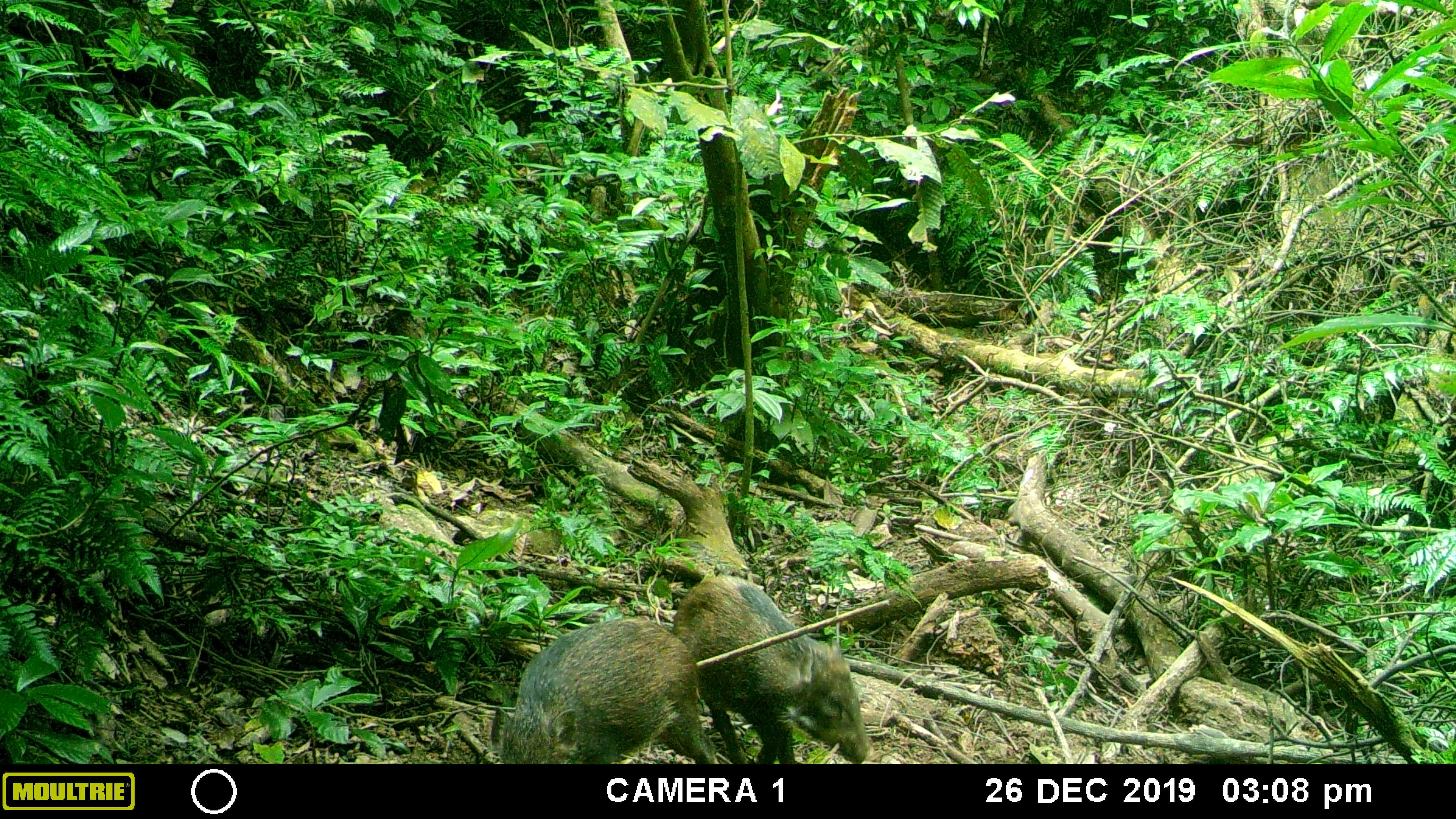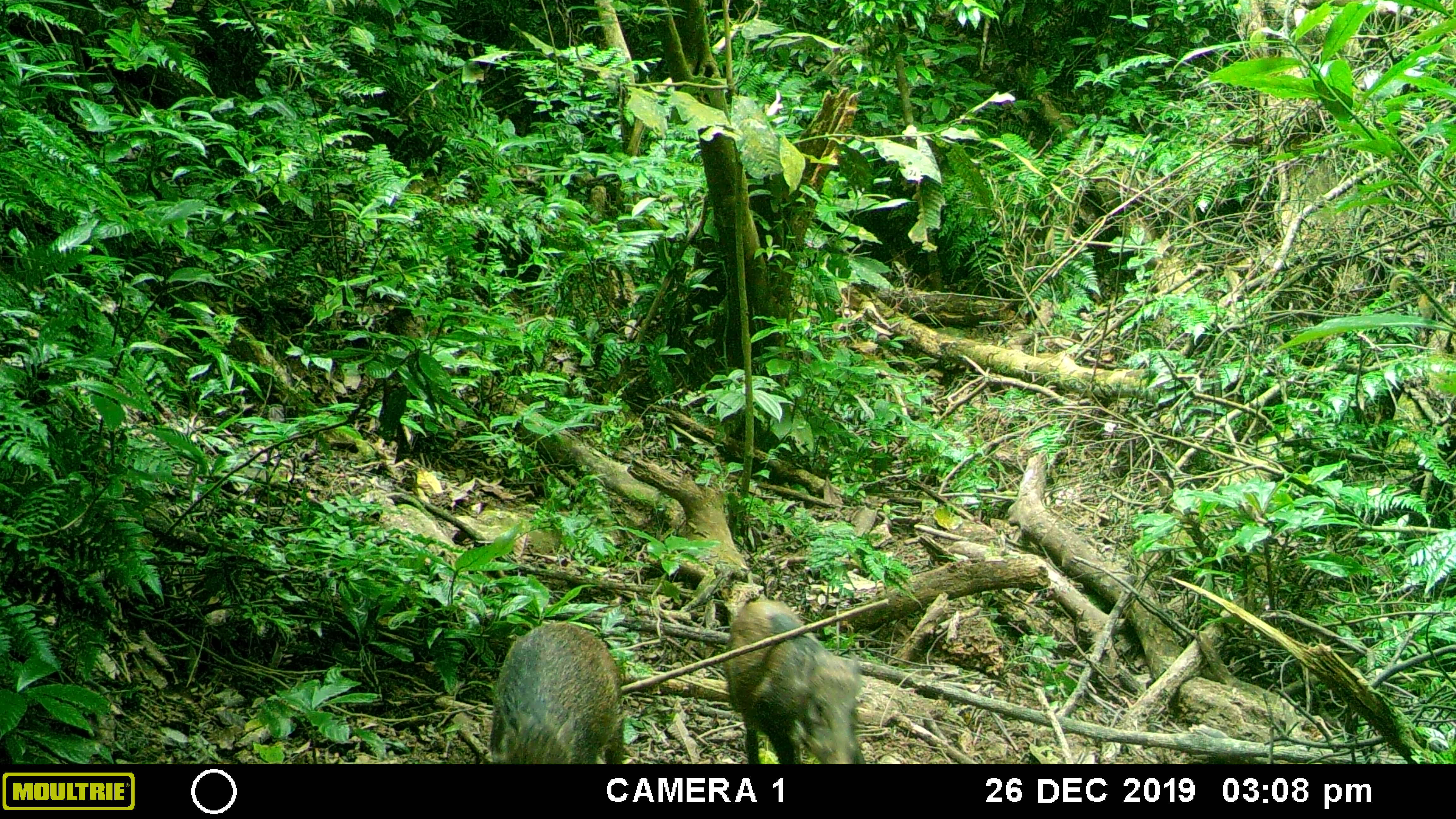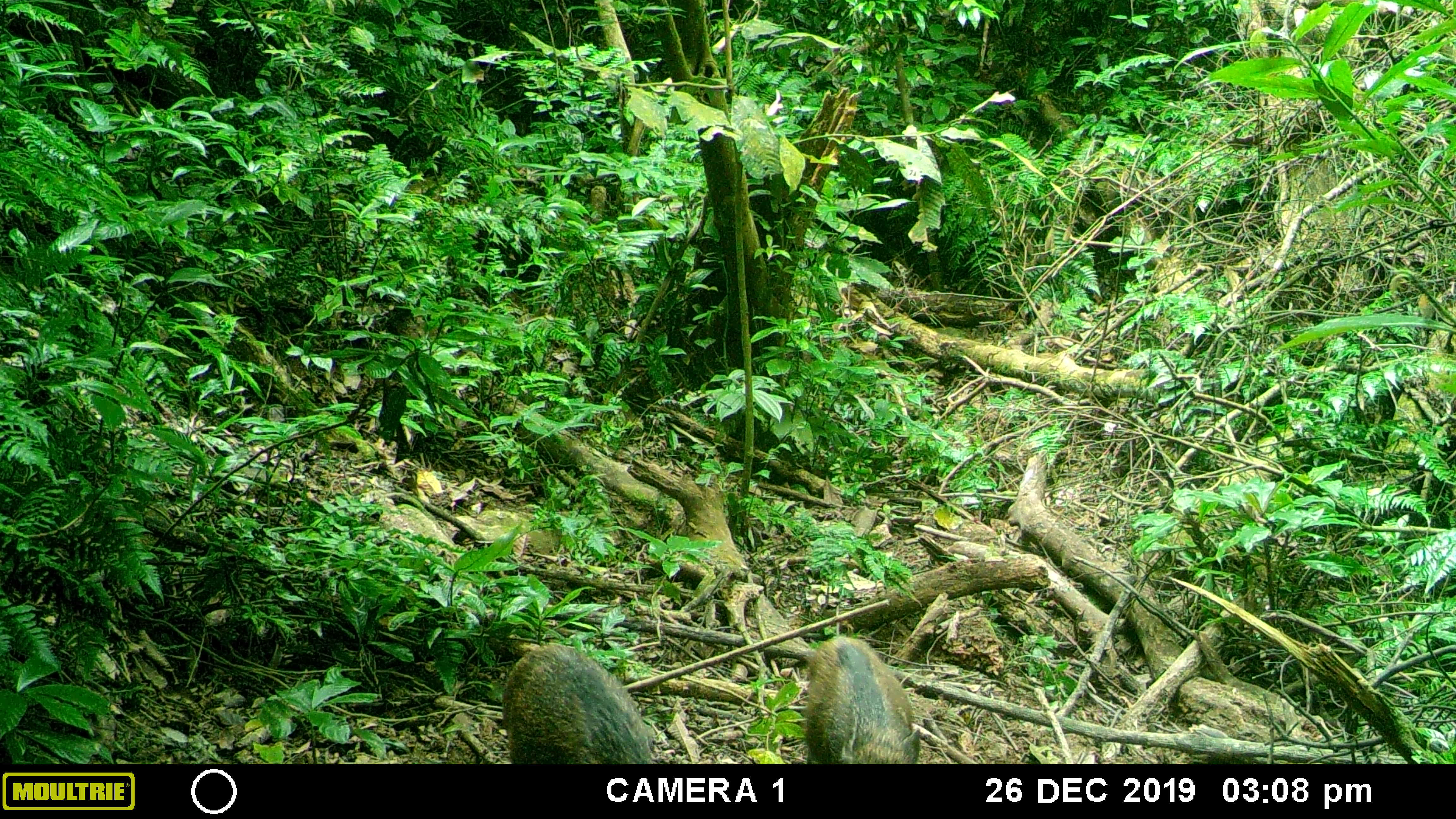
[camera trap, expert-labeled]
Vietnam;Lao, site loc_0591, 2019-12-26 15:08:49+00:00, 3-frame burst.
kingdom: Animalia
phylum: Chordata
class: Mammalia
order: Artiodactyla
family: Suidae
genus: Sus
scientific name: Sus scrofa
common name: eurasian wild pig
Eurasian wild pig (Sus scrofa). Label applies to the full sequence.